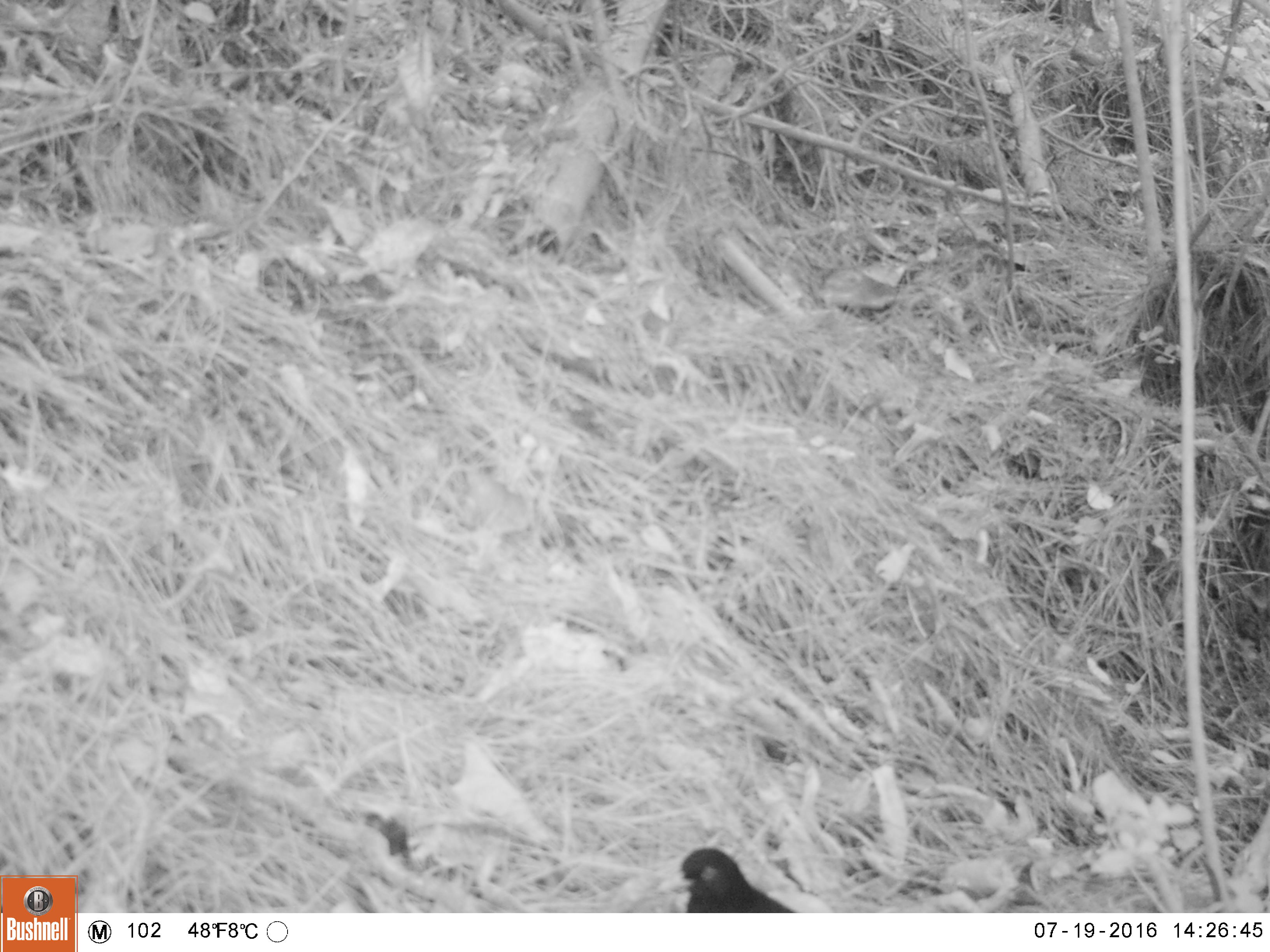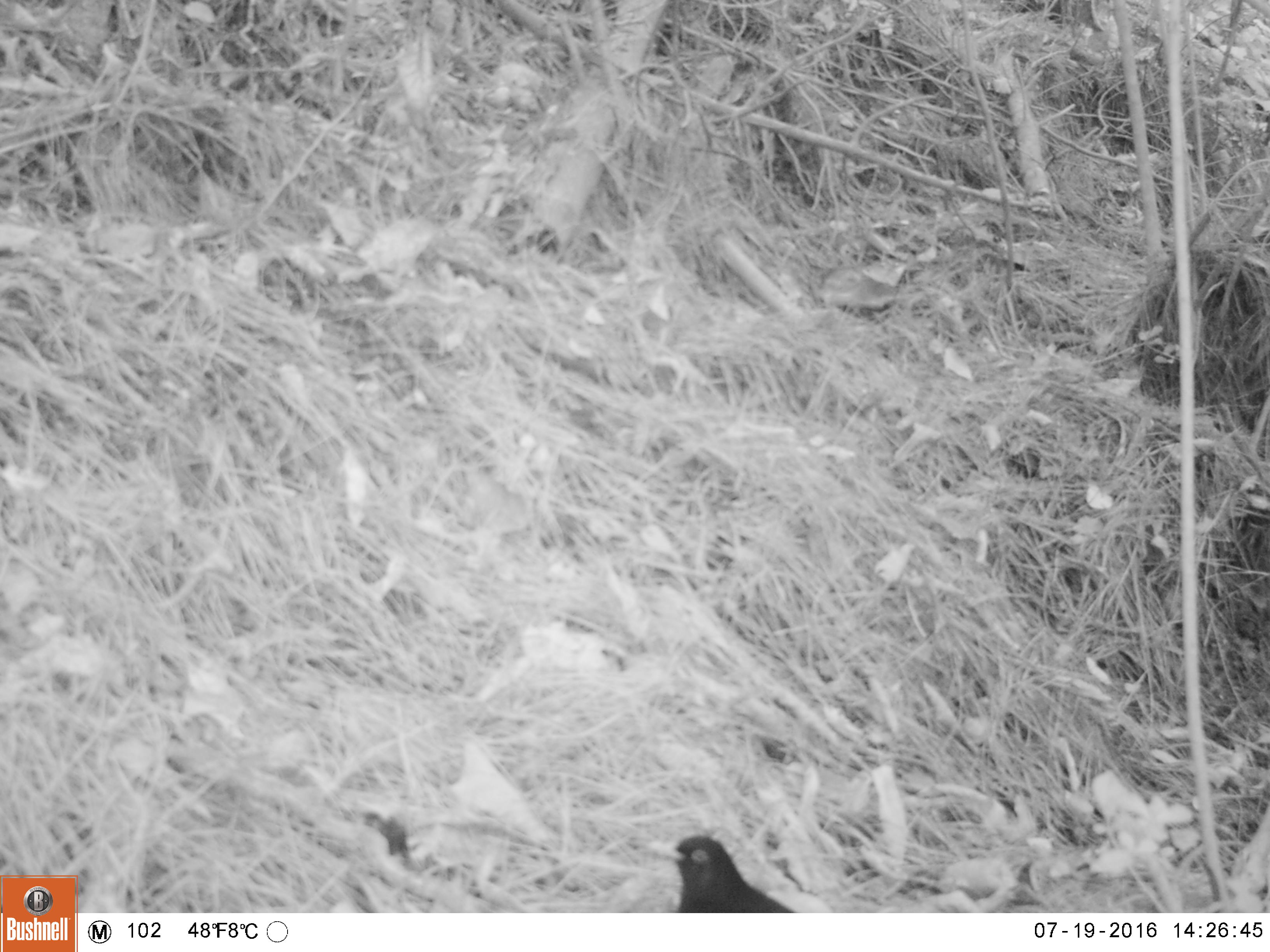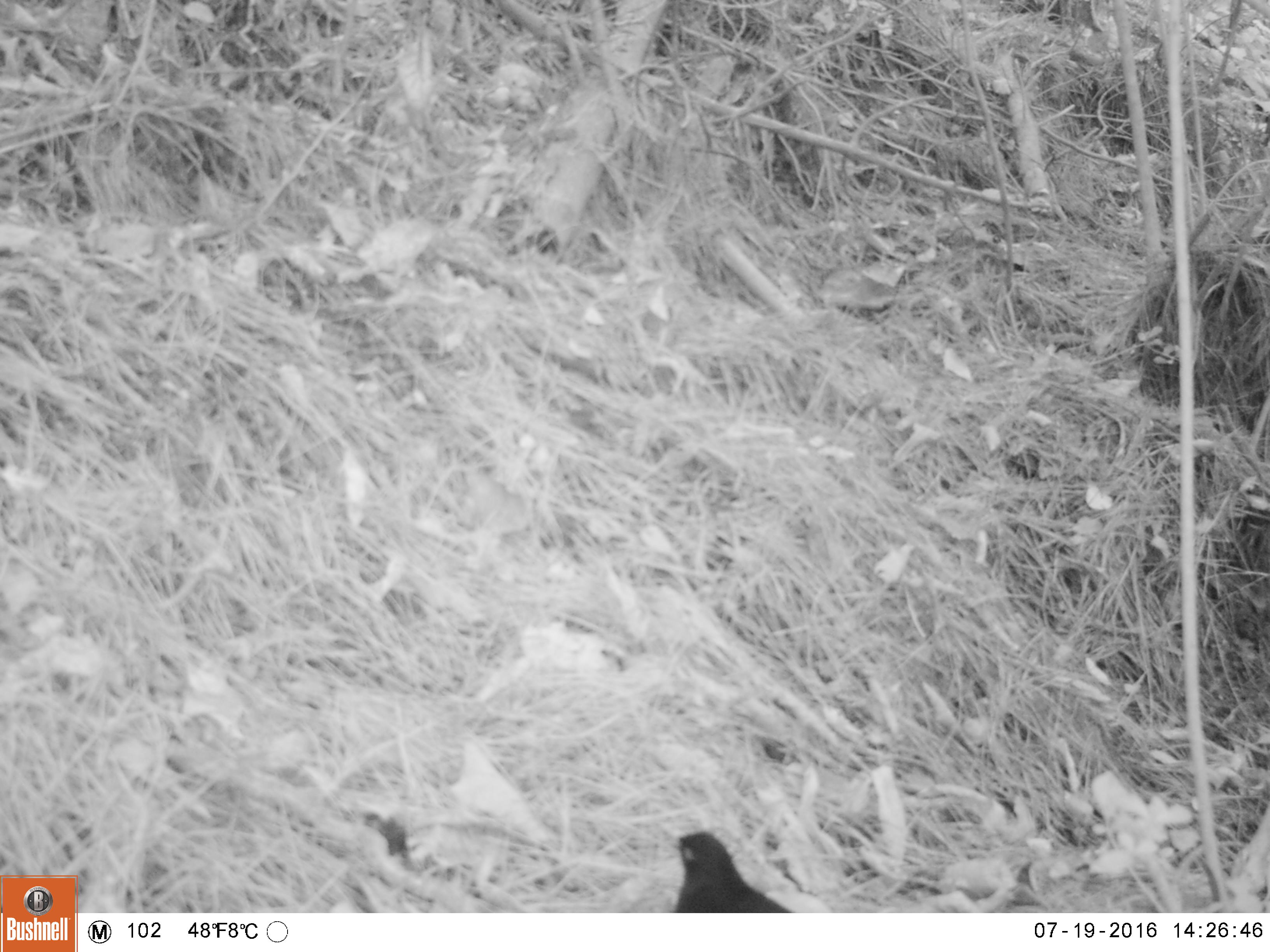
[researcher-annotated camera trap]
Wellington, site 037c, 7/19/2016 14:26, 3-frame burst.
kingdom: Animalia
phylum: Chordata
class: Aves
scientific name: Aves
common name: bird